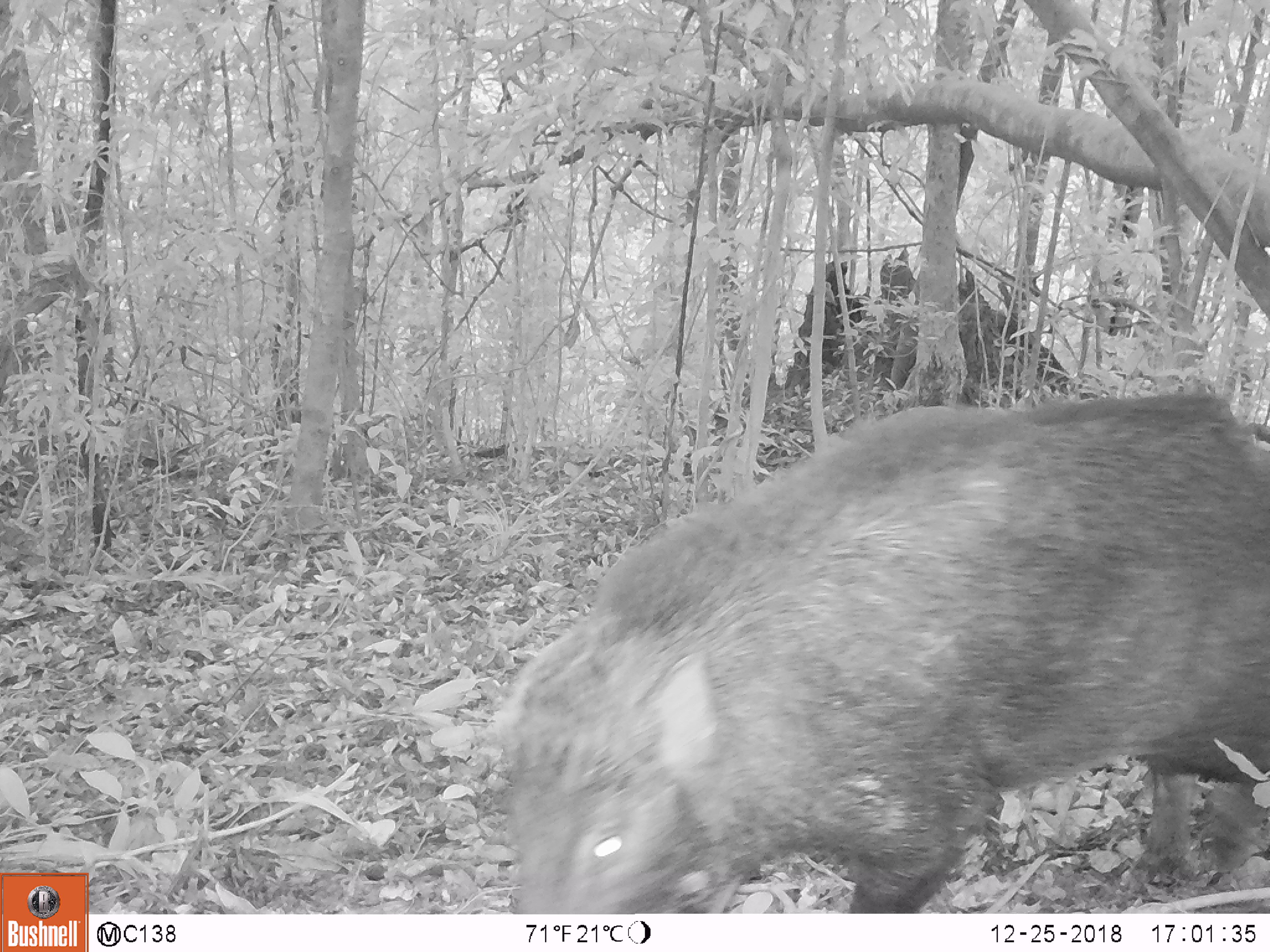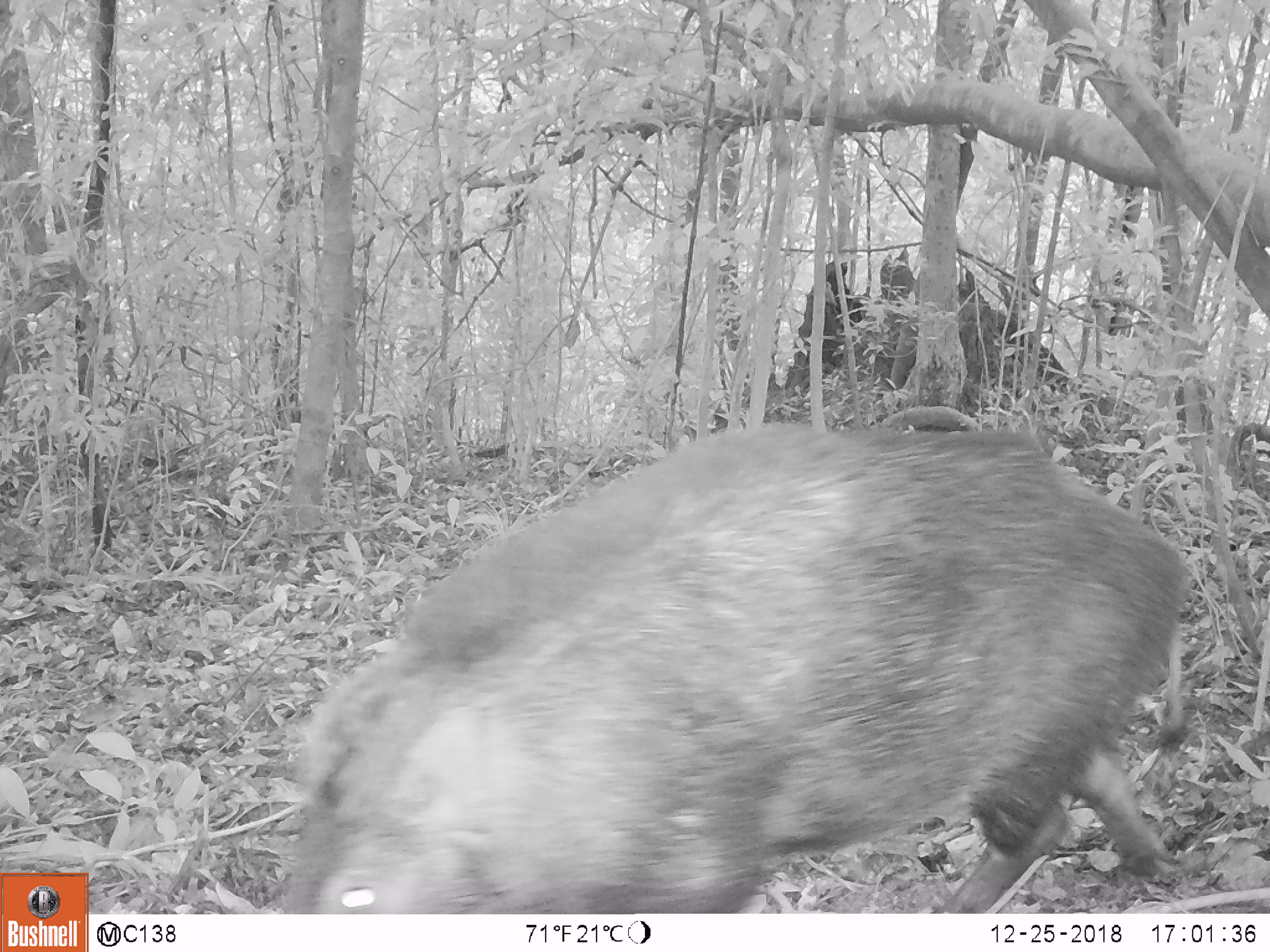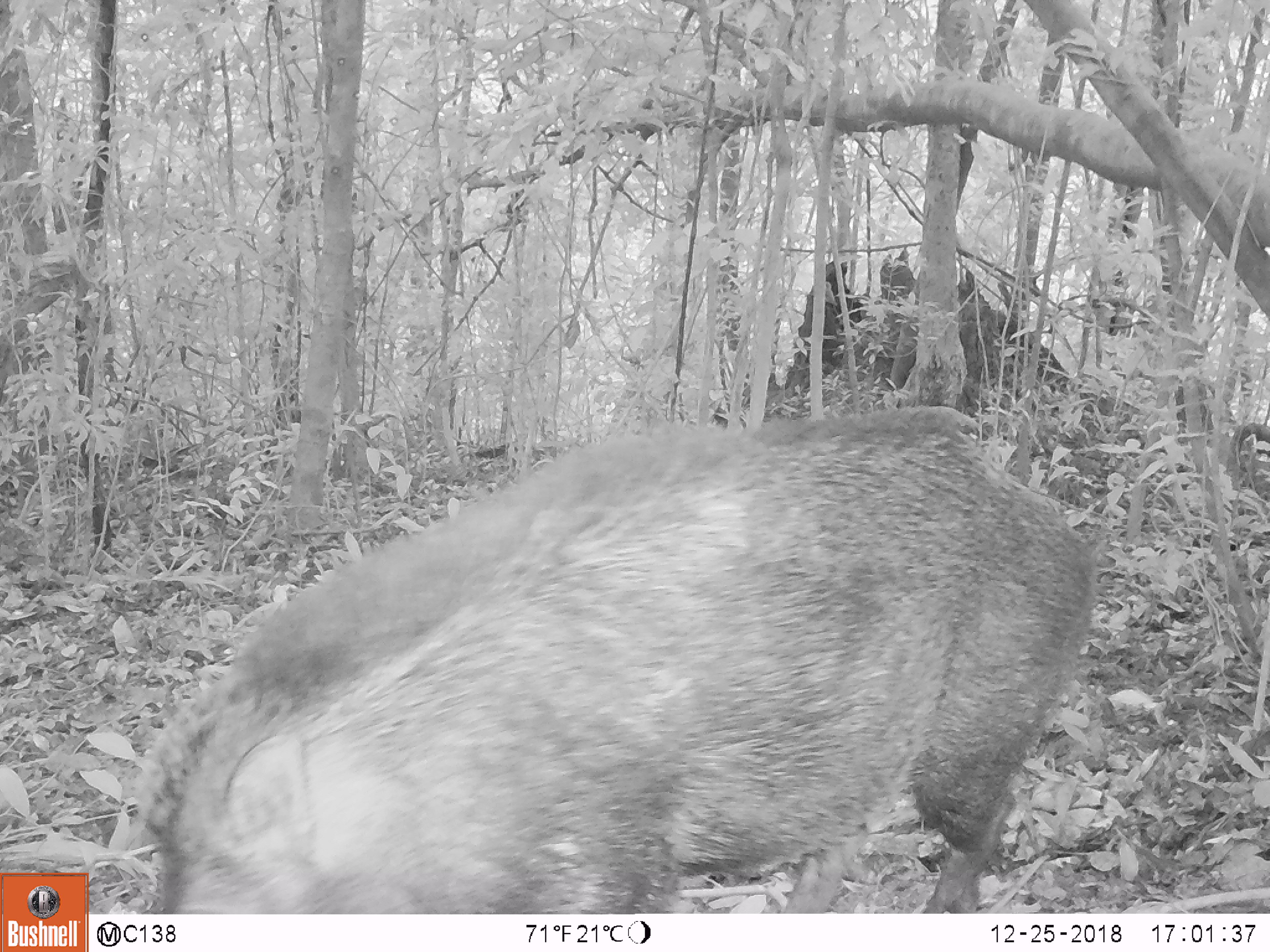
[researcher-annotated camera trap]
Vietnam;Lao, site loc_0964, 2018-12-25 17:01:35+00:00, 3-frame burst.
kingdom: Animalia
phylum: Chordata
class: Mammalia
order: Artiodactyla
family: Suidae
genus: Sus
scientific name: Sus scrofa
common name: eurasian wild pig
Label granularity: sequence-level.